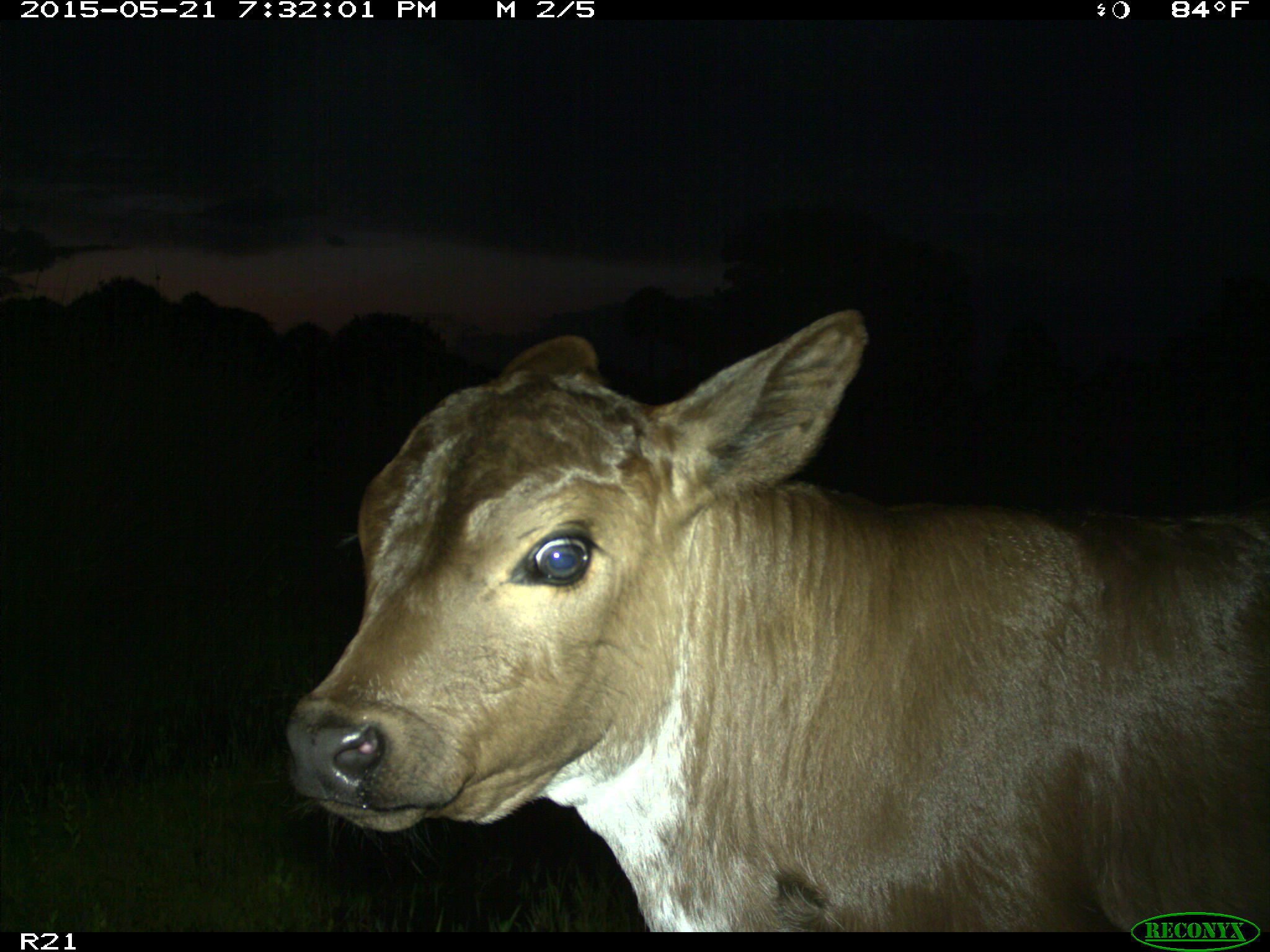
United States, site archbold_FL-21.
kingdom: Animalia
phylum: Chordata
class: Mammalia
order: Artiodactyla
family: Bovidae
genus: Bos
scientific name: Bos taurus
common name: domestic cow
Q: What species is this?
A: Bos taurus (domestic cow).